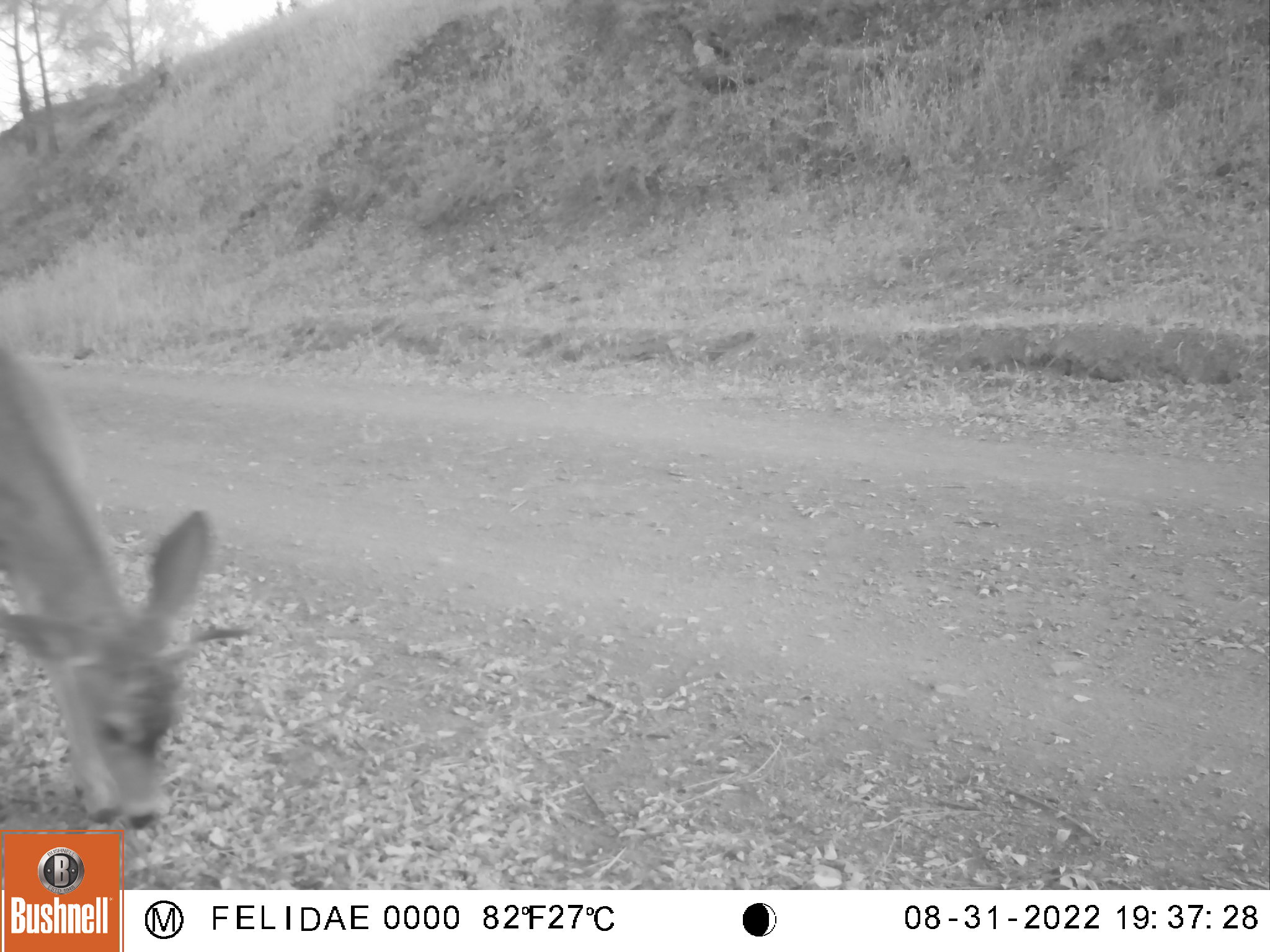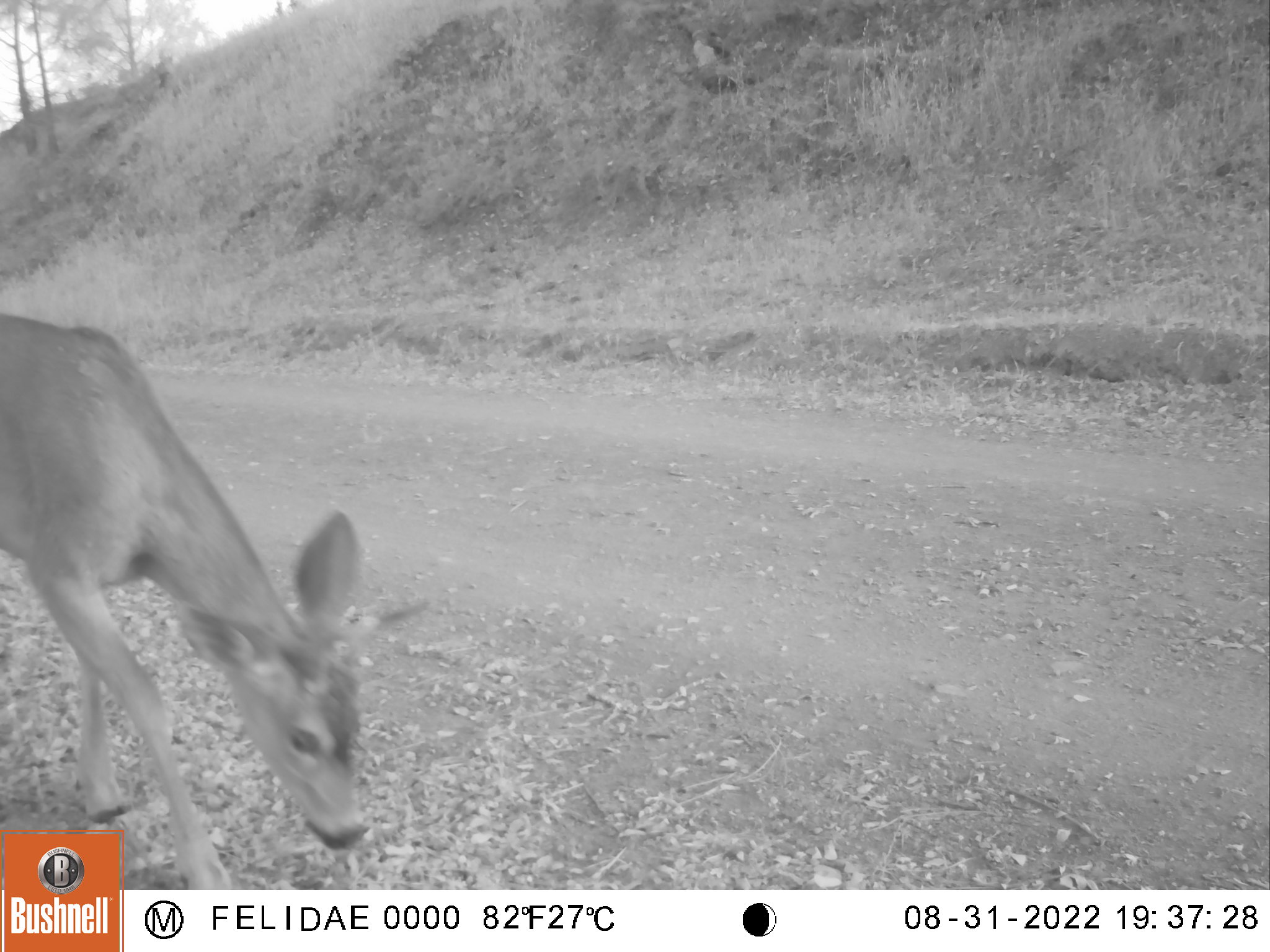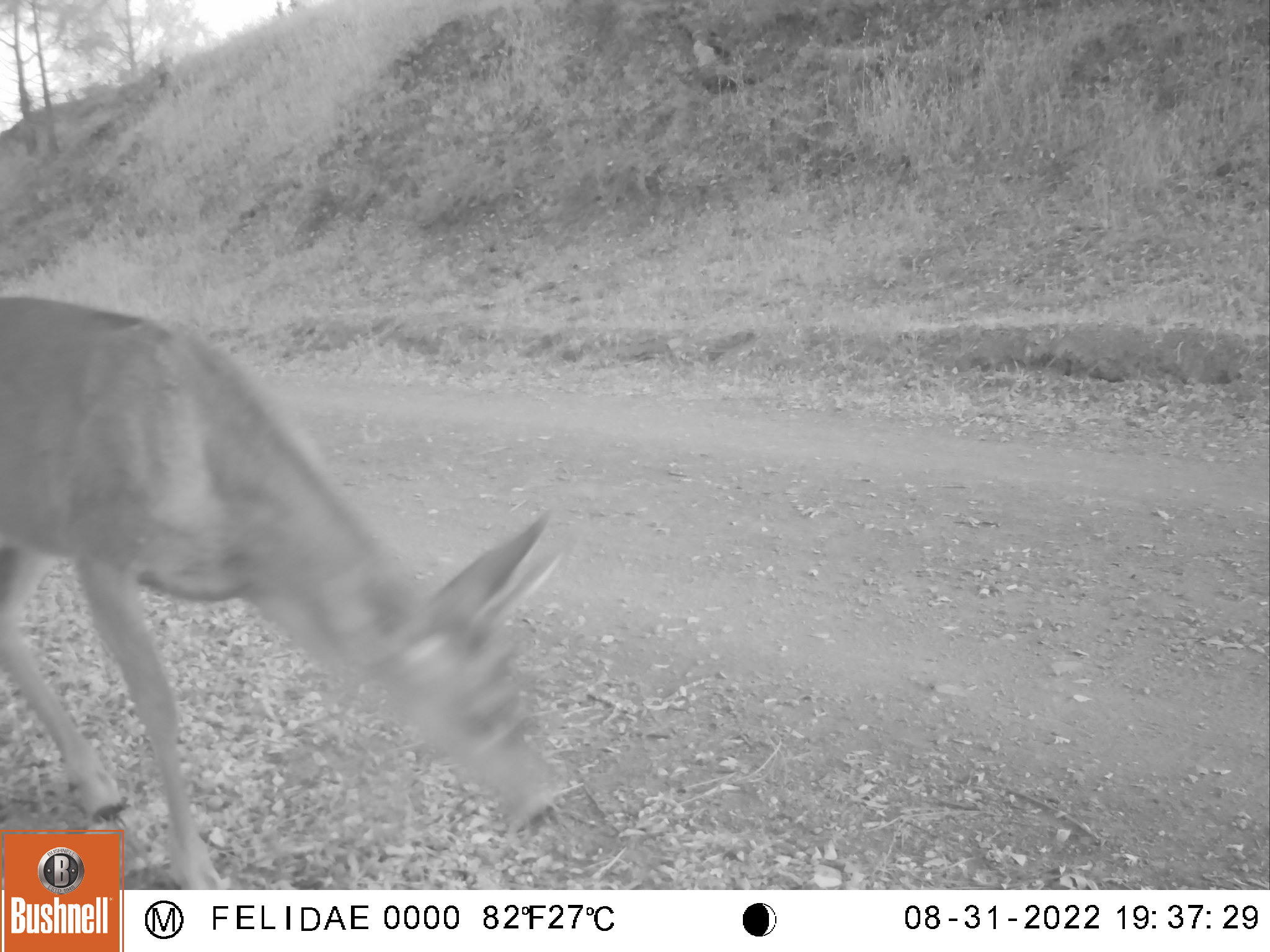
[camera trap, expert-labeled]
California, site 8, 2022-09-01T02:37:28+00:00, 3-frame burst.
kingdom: Animalia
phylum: Chordata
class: Mammalia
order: Artiodactyla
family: Cervidae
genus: Odocoileus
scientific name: Odocoileus hemionus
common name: mule deer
Mule deer (Odocoileus hemionus).